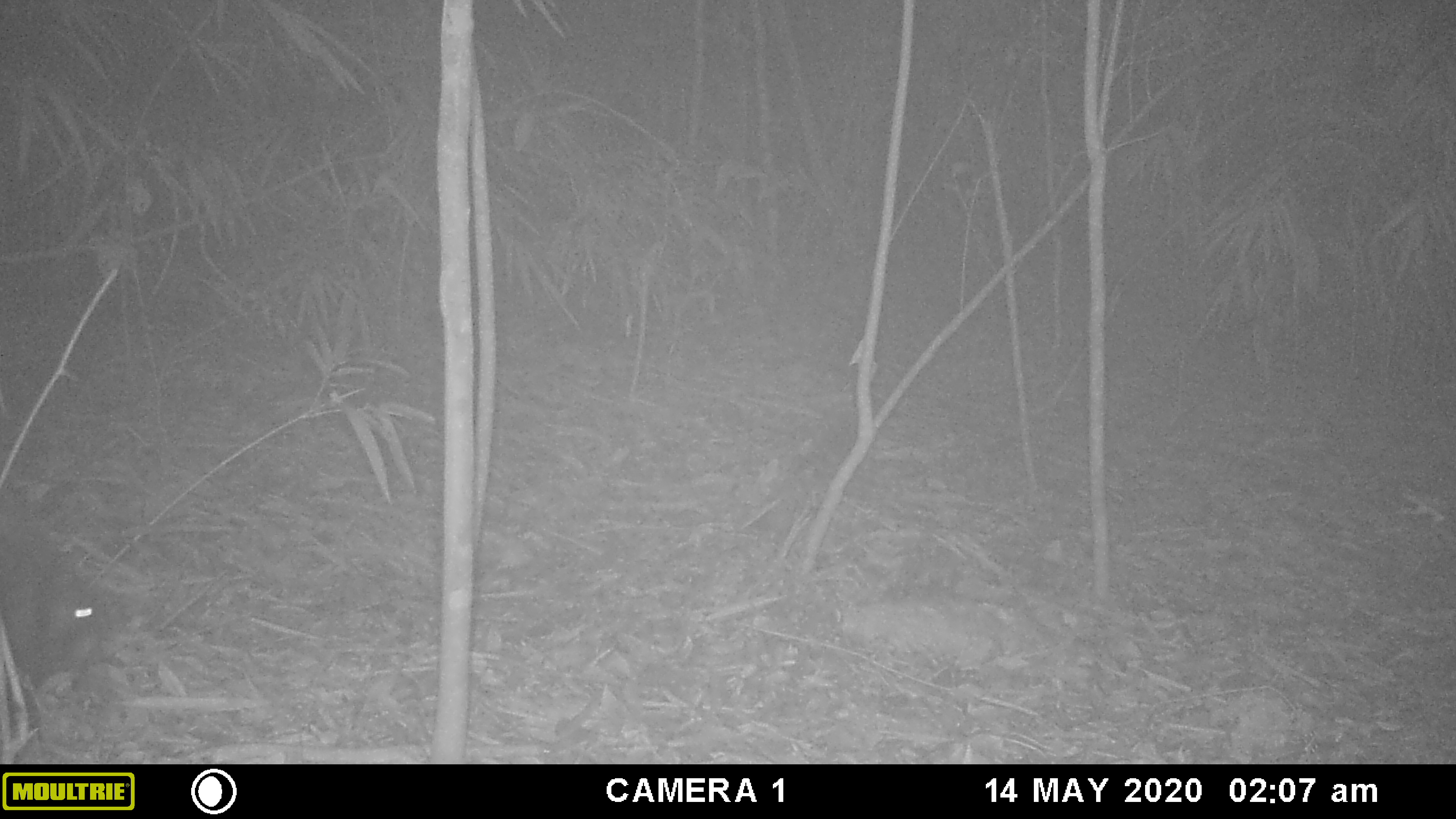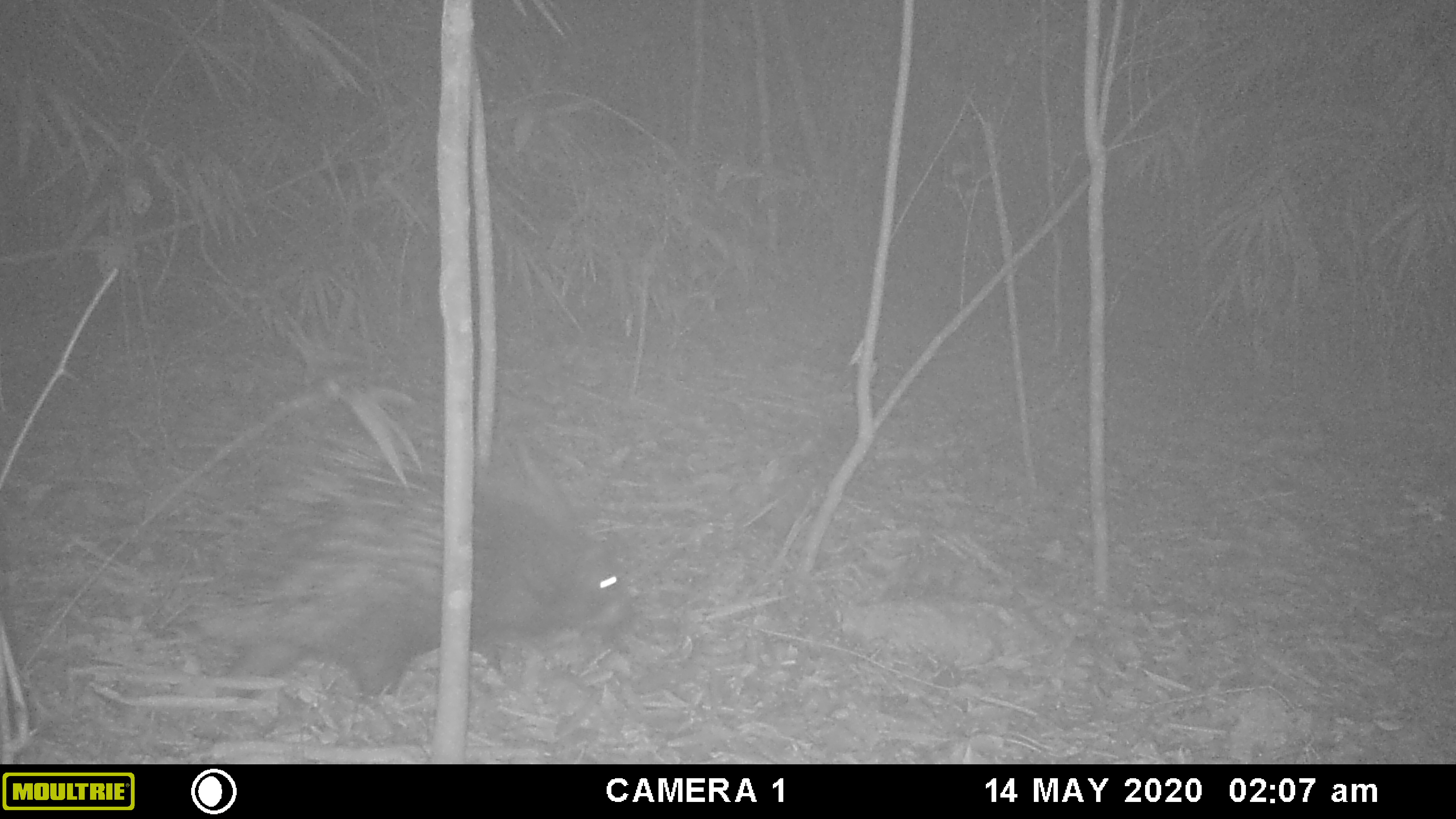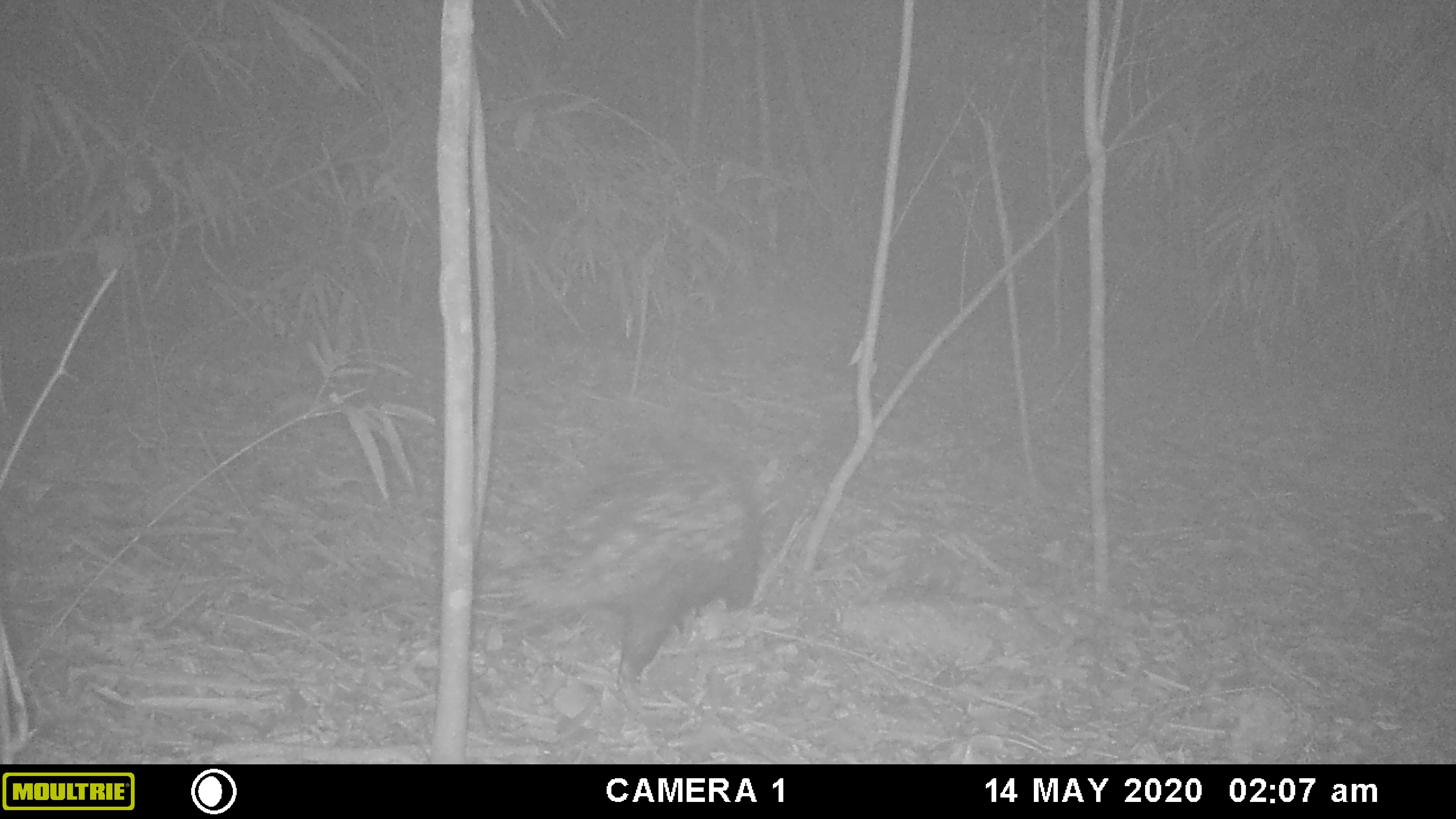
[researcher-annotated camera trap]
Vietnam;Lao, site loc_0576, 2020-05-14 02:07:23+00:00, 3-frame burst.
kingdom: Animalia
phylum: Chordata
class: Mammalia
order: Rodentia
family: Hystricidae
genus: Hystrix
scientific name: Hystrix brachyura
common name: malayan porcupine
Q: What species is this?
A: Malayan porcupine (Hystrix brachyura).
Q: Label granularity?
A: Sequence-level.